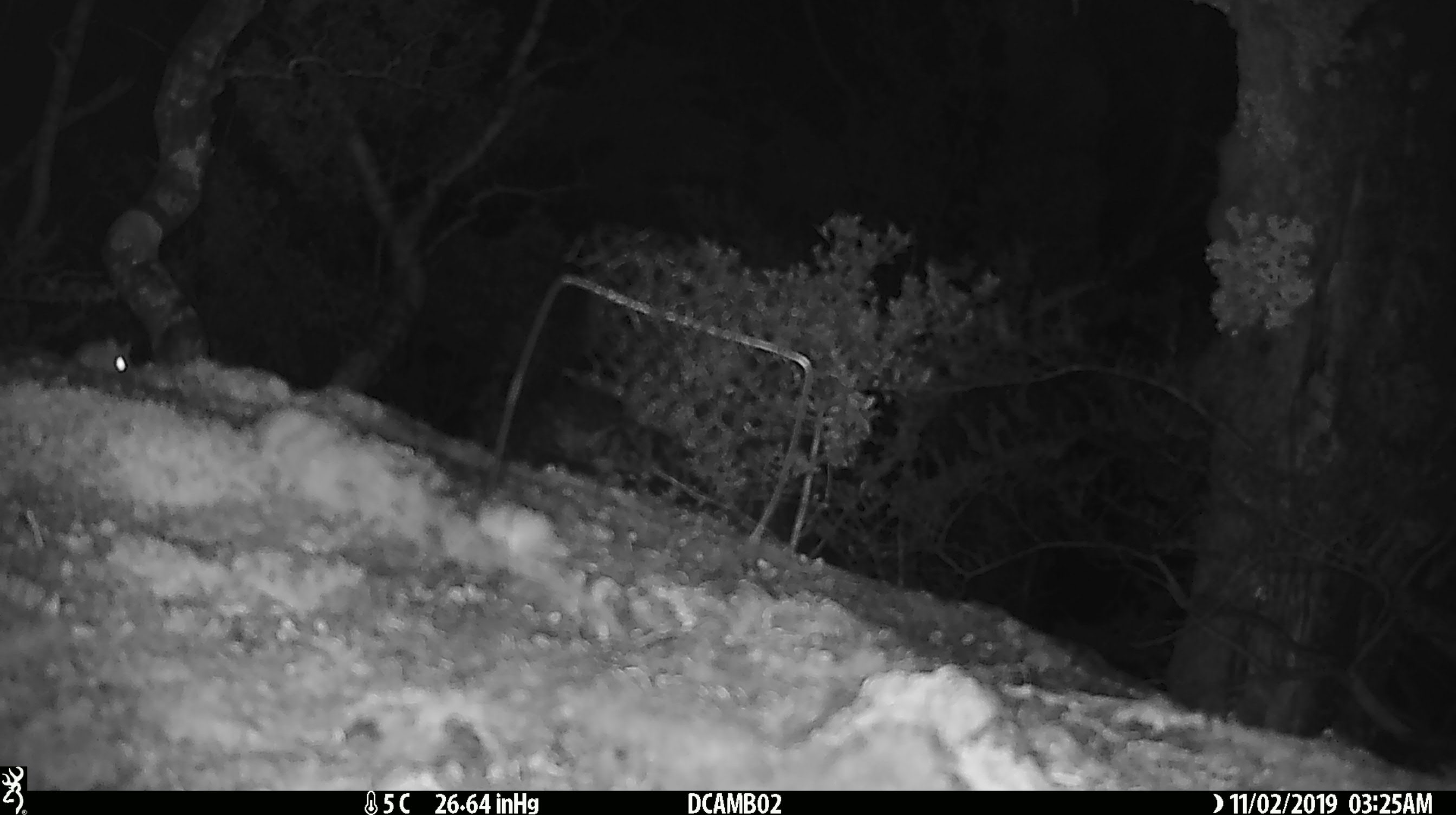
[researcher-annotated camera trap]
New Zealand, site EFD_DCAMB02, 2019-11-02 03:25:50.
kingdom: Animalia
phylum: Chordata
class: Mammalia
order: Rodentia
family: Muridae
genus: Mus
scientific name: Mus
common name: mouse